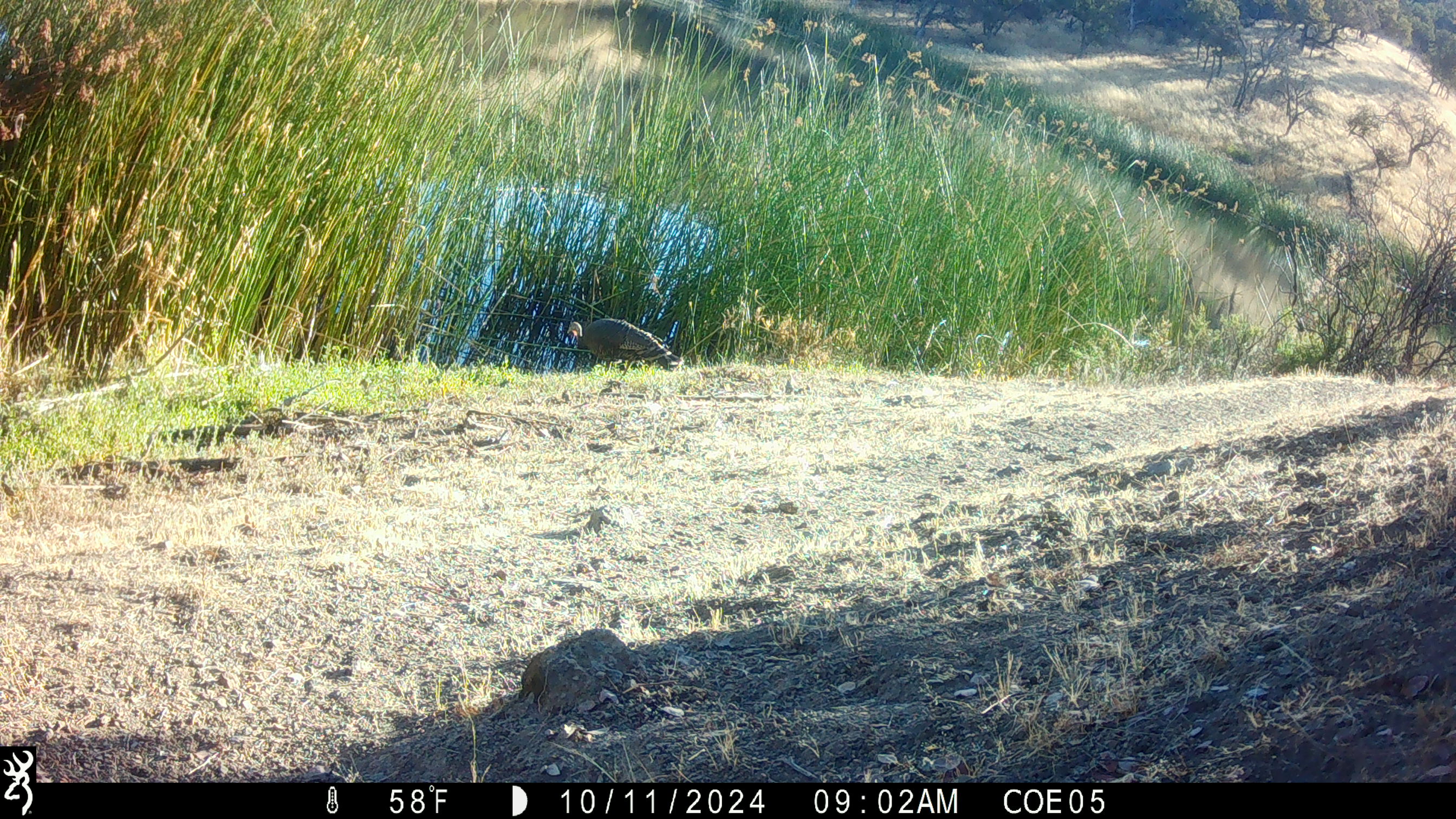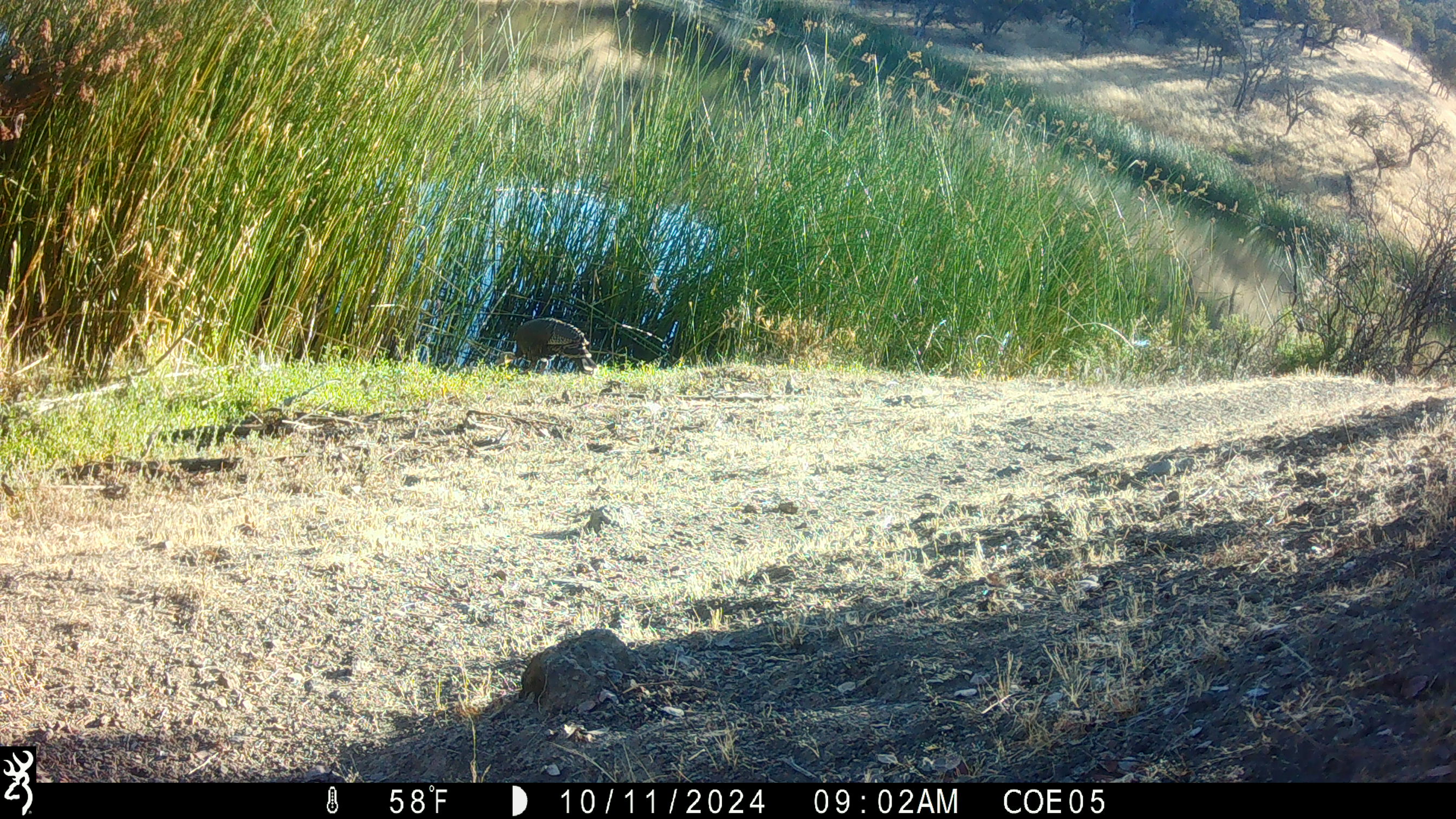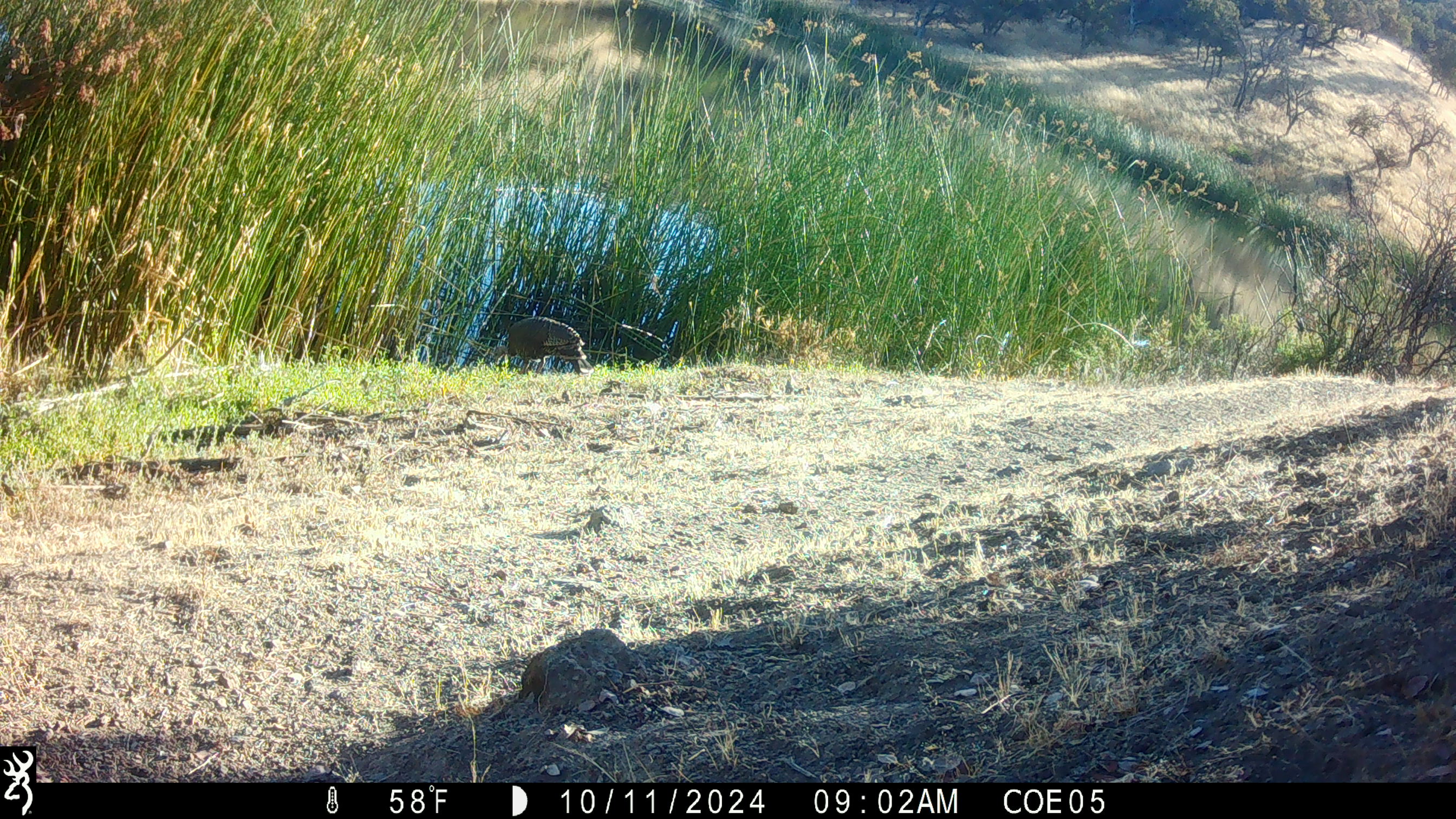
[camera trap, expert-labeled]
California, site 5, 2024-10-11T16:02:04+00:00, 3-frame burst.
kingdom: Animalia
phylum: Chordata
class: Aves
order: Galliformes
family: Phasianidae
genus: Meleagris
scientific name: Meleagris gallopavo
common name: turkey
Turkey (Meleagris gallopavo).